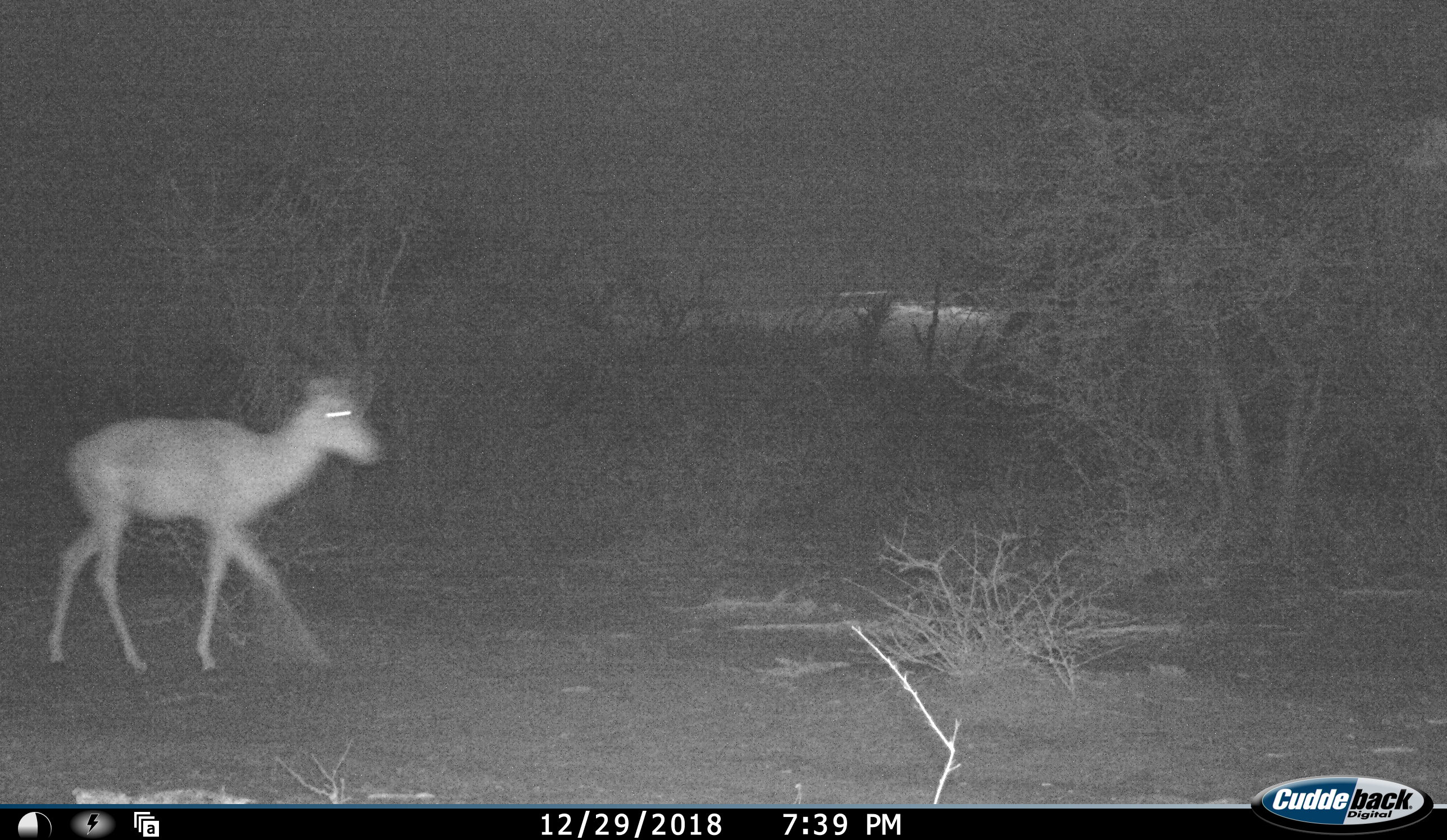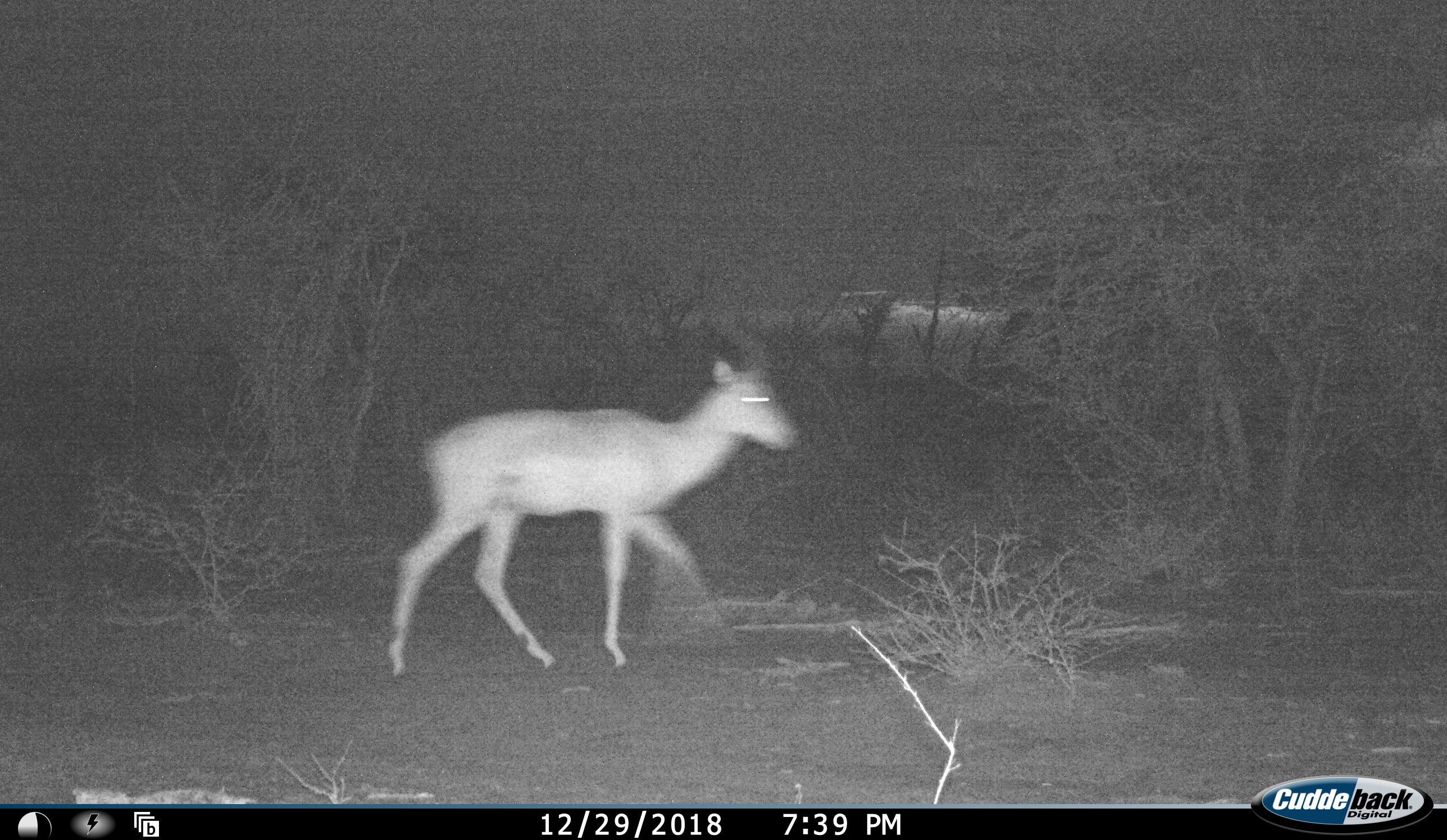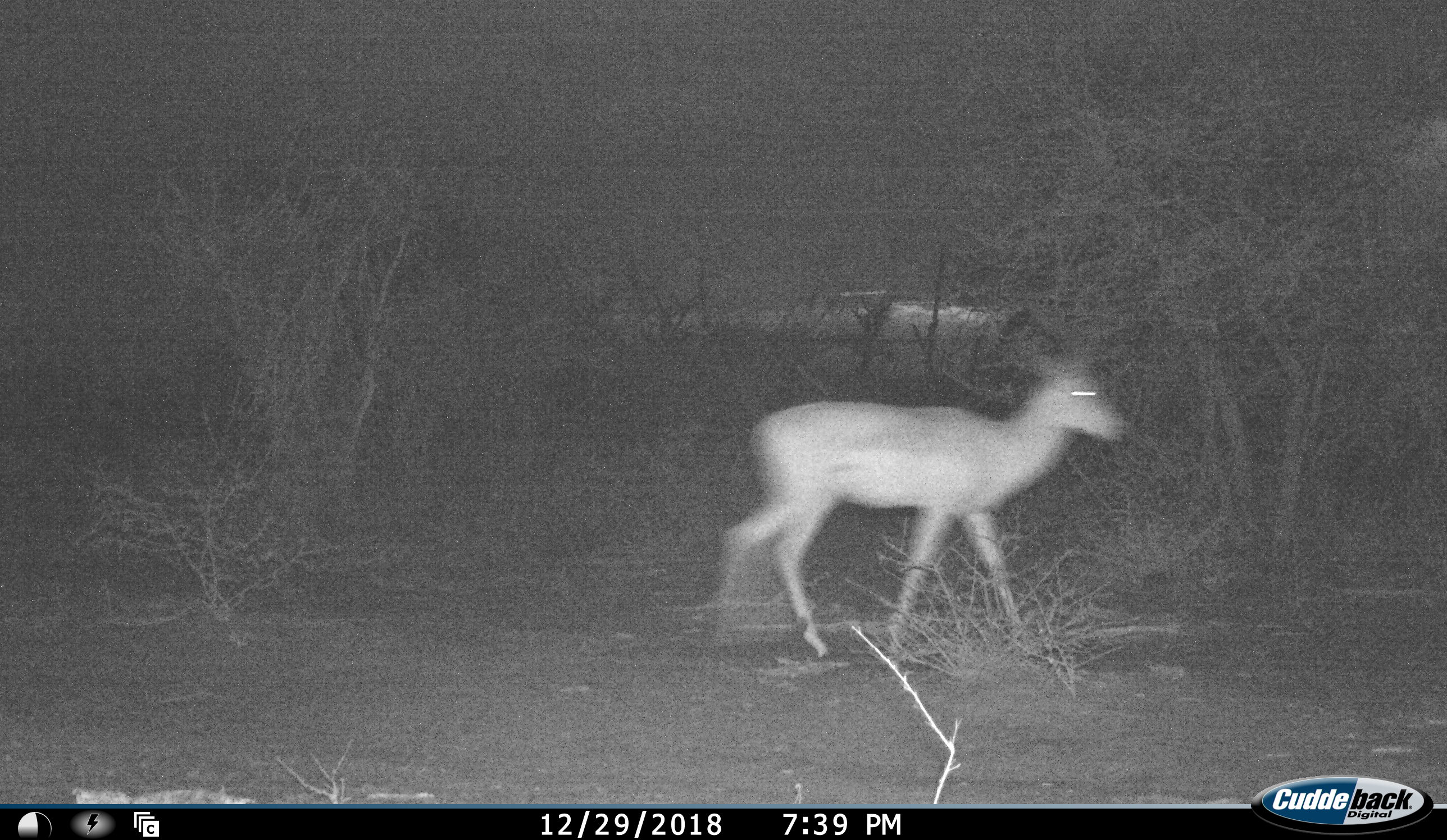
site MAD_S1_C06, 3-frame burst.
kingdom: Animalia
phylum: Chordata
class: Mammalia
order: Artiodactyla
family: Bovidae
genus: Aepyceros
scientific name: Aepyceros melampus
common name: impala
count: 1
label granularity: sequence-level